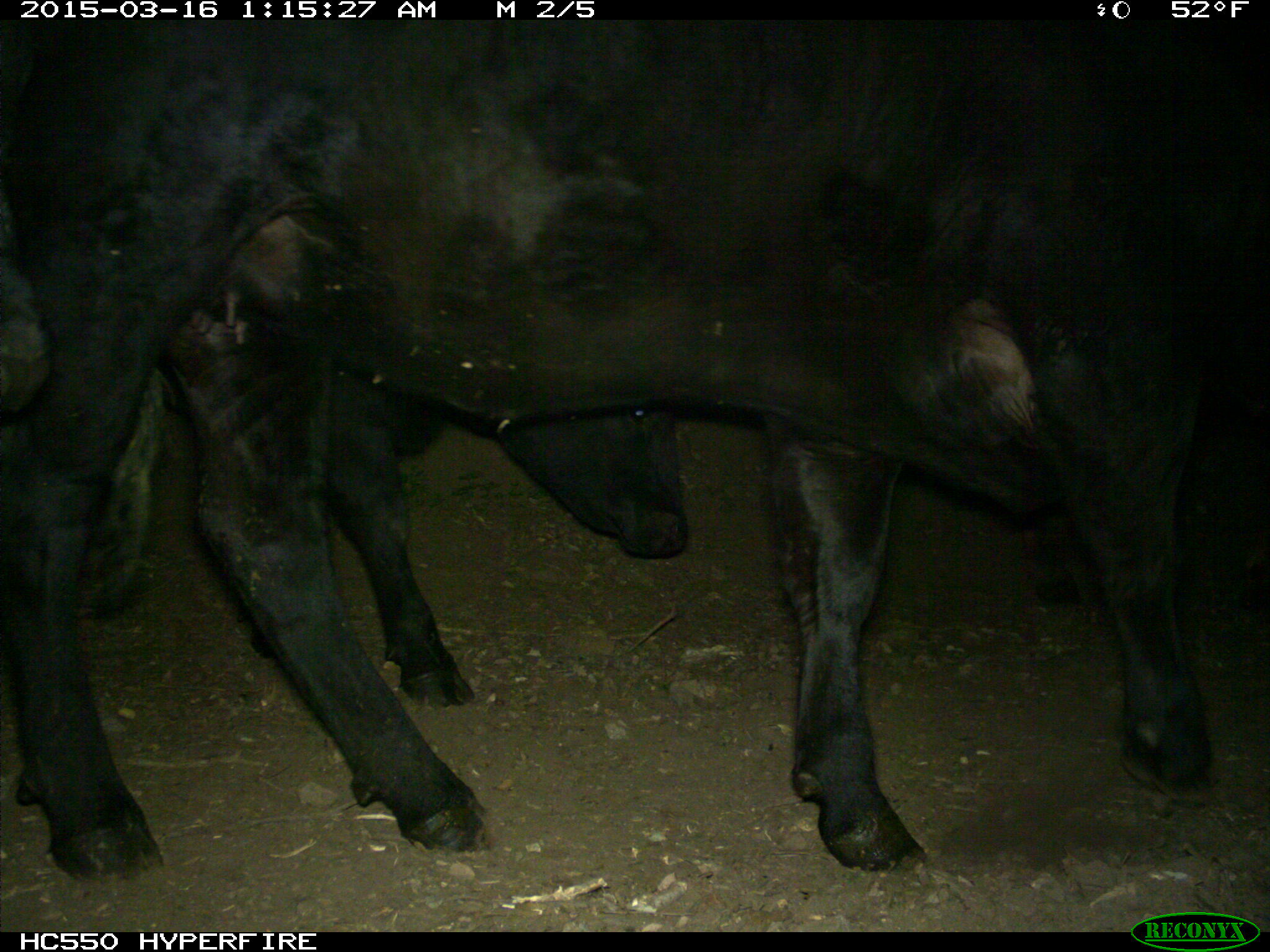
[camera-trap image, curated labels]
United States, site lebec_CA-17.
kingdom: Animalia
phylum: Chordata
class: Mammalia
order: Artiodactyla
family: Bovidae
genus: Bos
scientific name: Bos taurus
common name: domestic cow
Bos taurus (domestic cow).